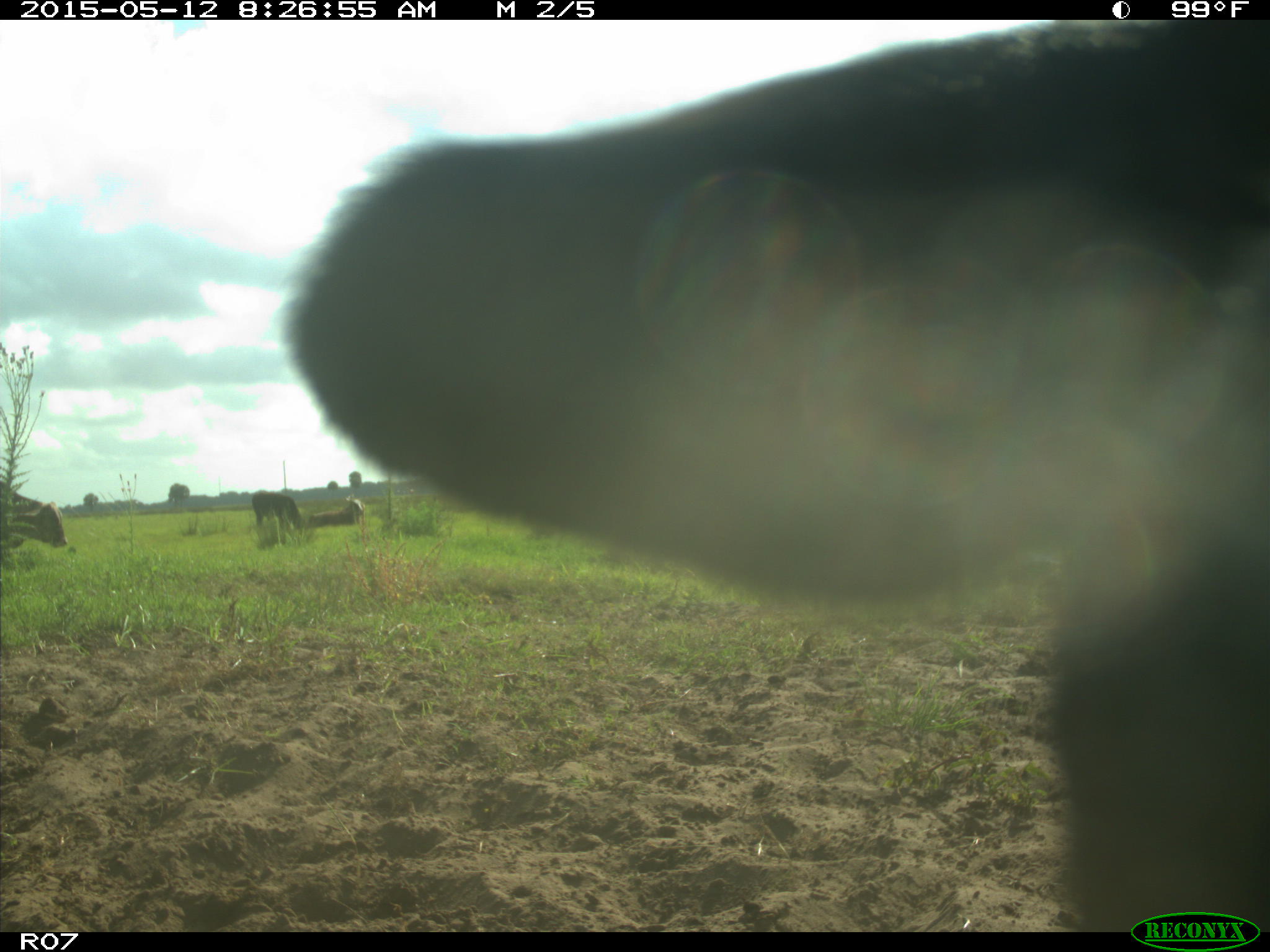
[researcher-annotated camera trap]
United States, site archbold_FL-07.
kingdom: Animalia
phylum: Chordata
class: Mammalia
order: Artiodactyla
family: Bovidae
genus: Bos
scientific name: Bos taurus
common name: domestic cow